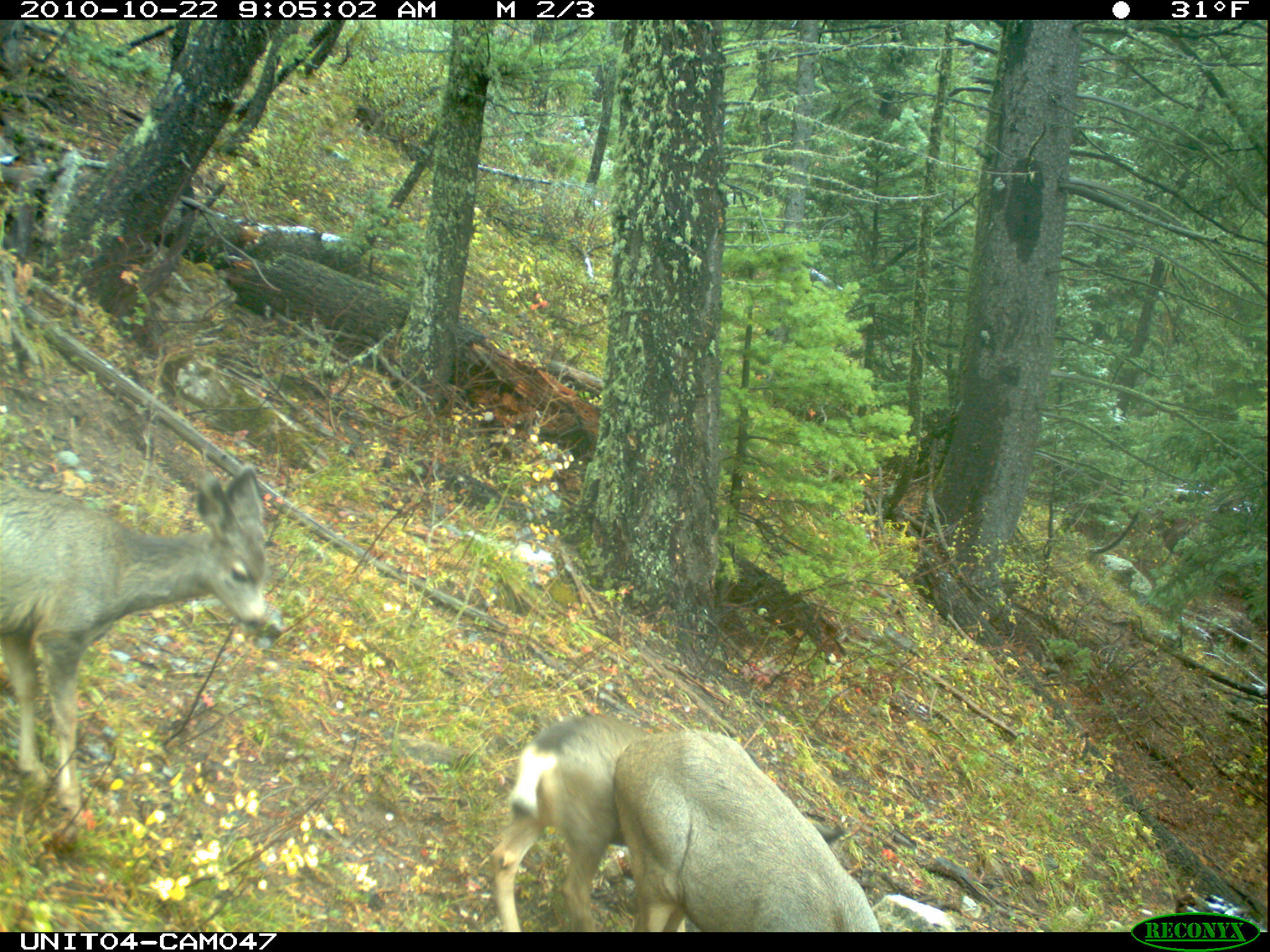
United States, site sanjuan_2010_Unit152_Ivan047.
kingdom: Animalia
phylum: Chordata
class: Mammalia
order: Artiodactyla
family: Cervidae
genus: Odocoileus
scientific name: Odocoileus hemionus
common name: mule deer